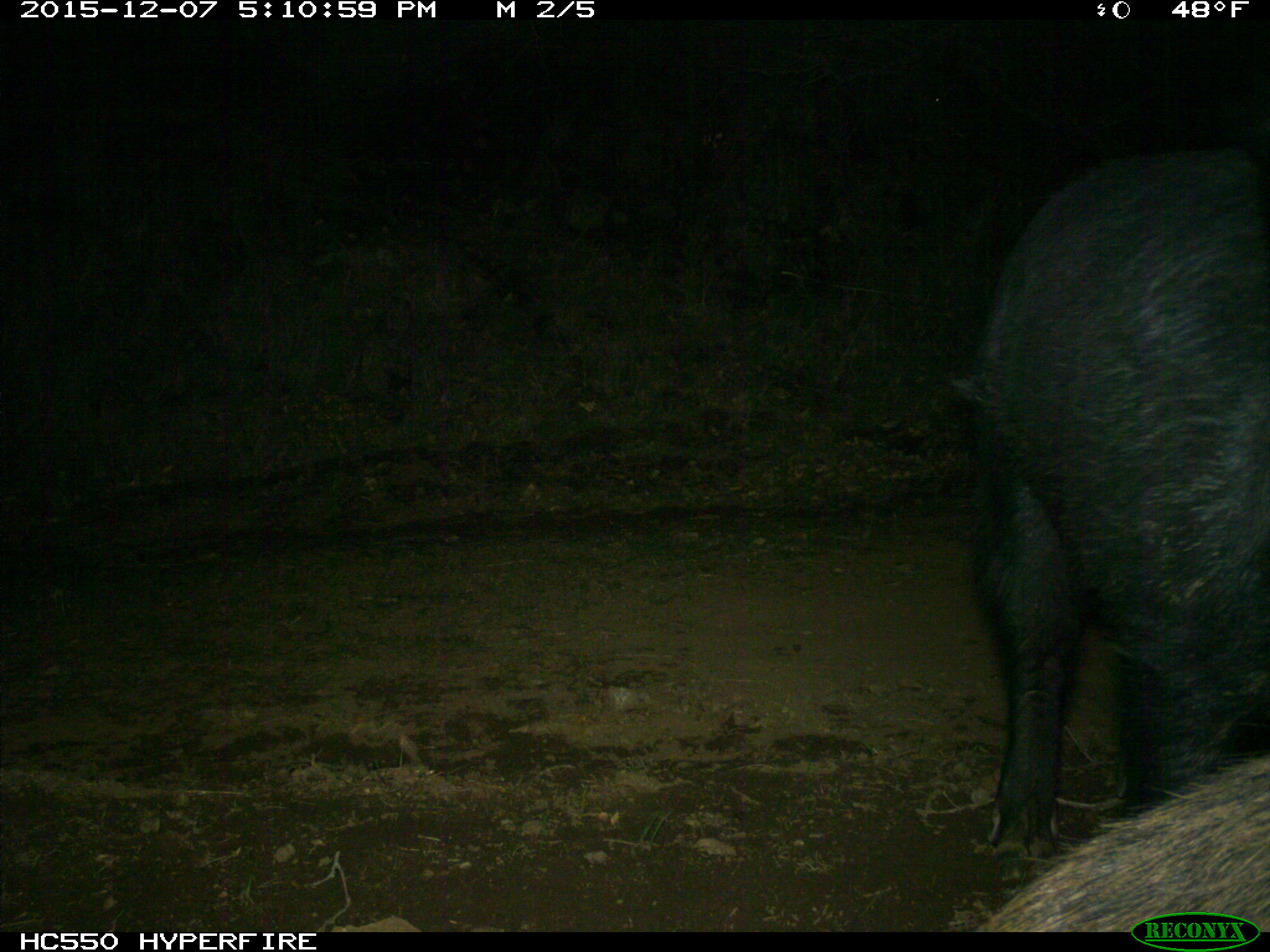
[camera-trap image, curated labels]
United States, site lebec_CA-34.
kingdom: Animalia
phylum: Chordata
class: Mammalia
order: Artiodactyla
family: Suidae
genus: Sus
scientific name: Sus scrofa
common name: wild boar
Sus scrofa (wild boar).